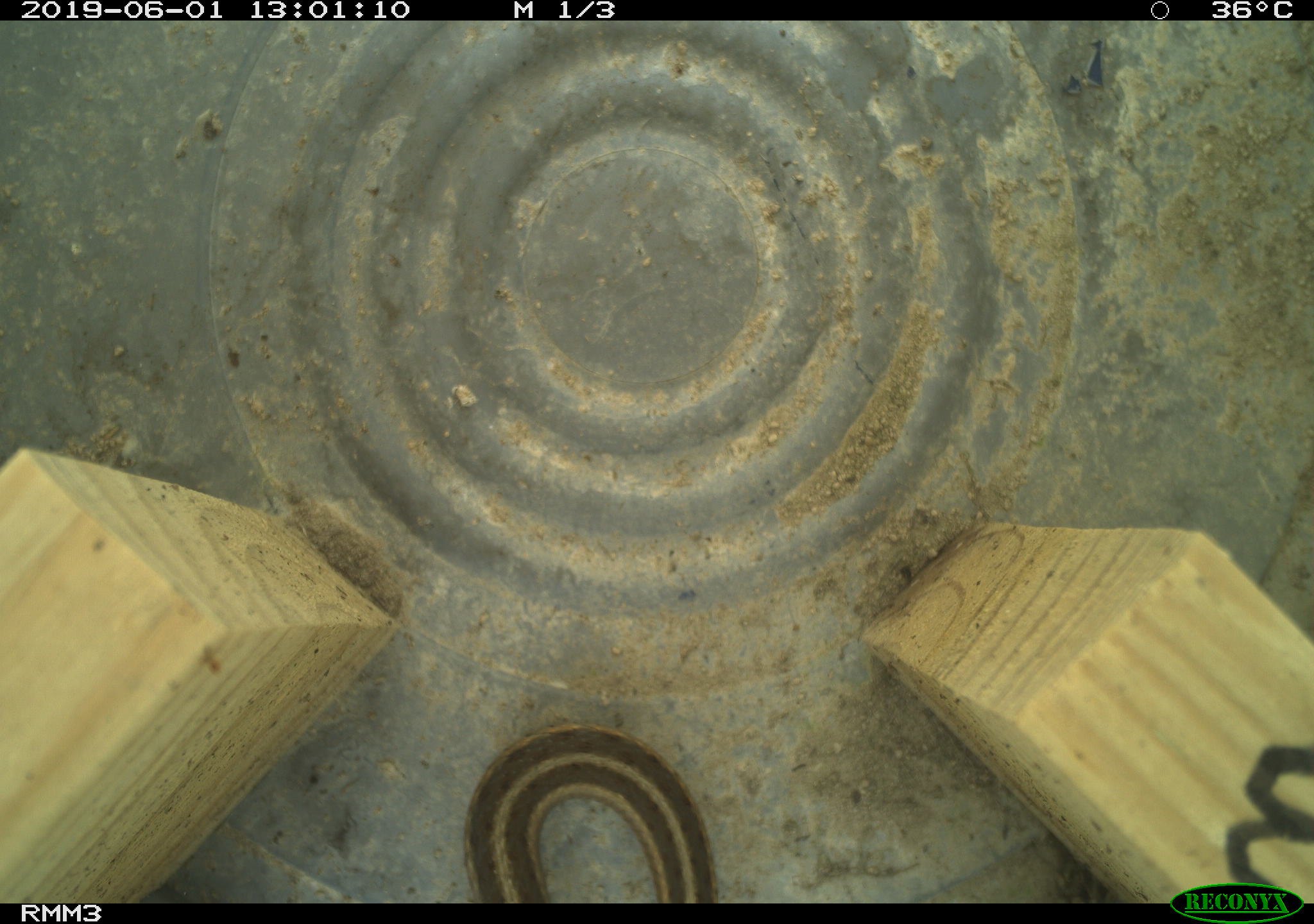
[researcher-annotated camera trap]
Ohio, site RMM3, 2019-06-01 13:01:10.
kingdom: Animalia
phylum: Chordata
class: Reptilia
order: Squamata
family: Colubridae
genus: Thamnophis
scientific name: Thamnophis sirtalis sirtalis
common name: eastern gartersnake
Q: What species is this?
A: Eastern gartersnake (Thamnophis sirtalis sirtalis).